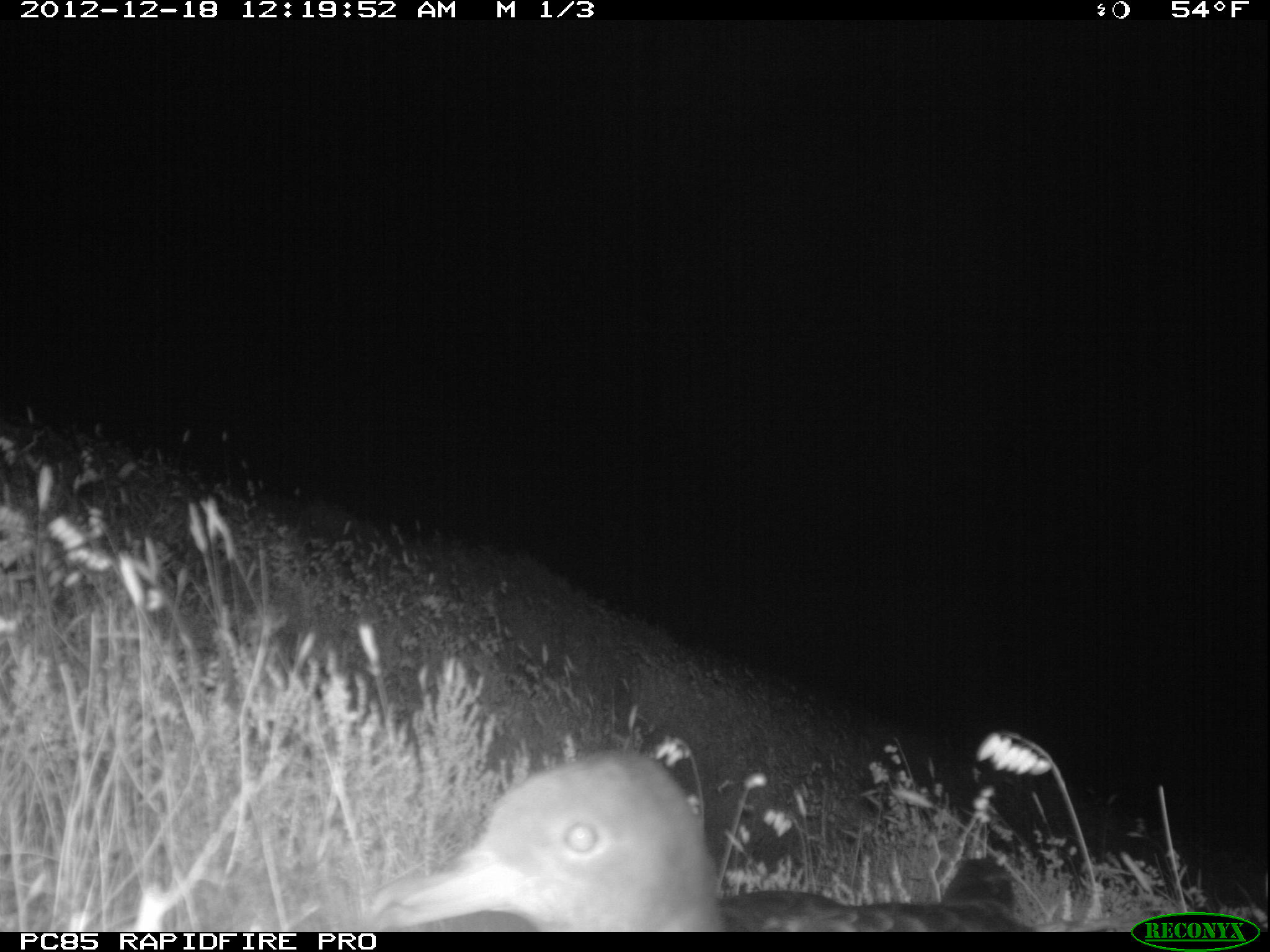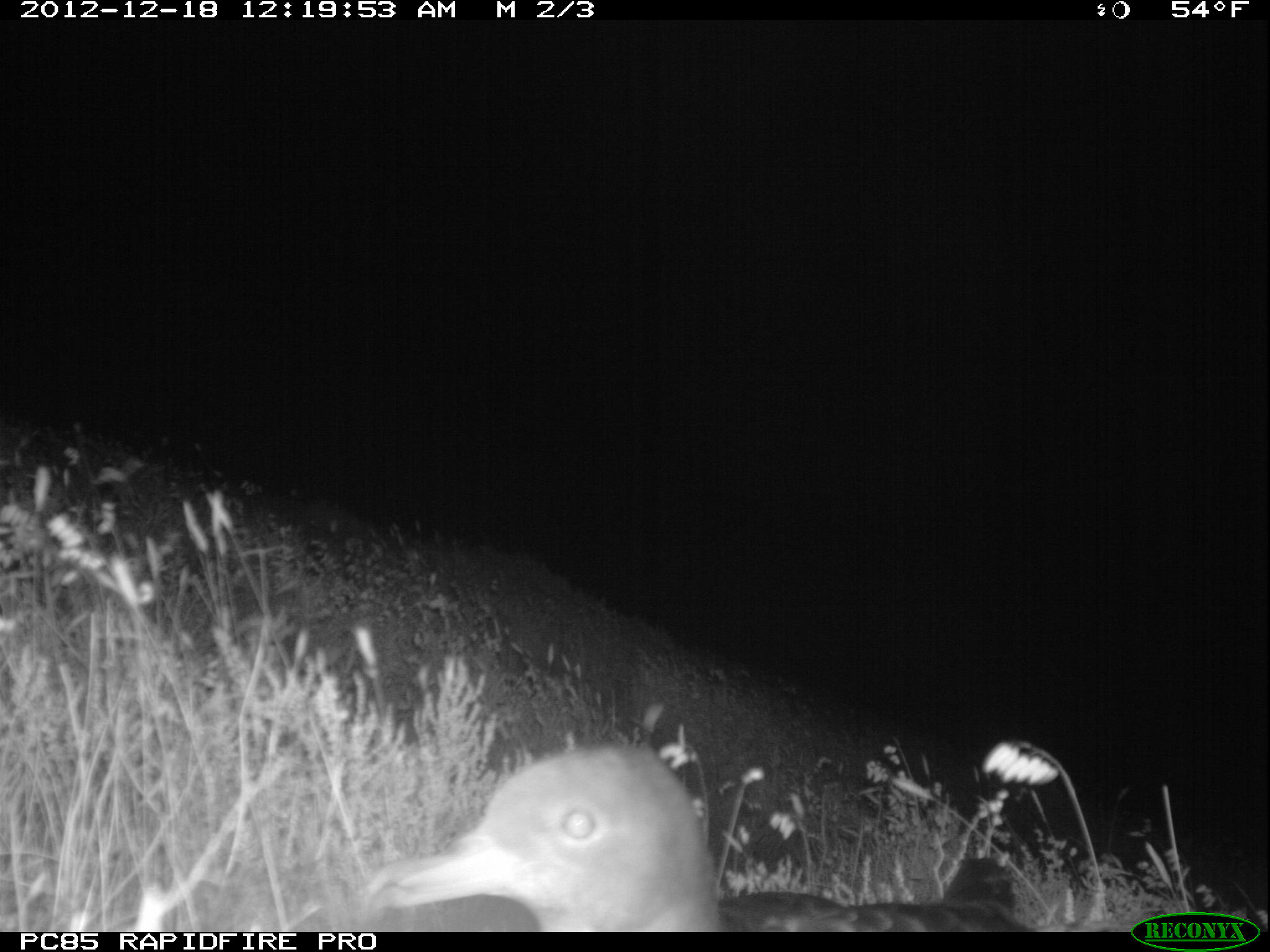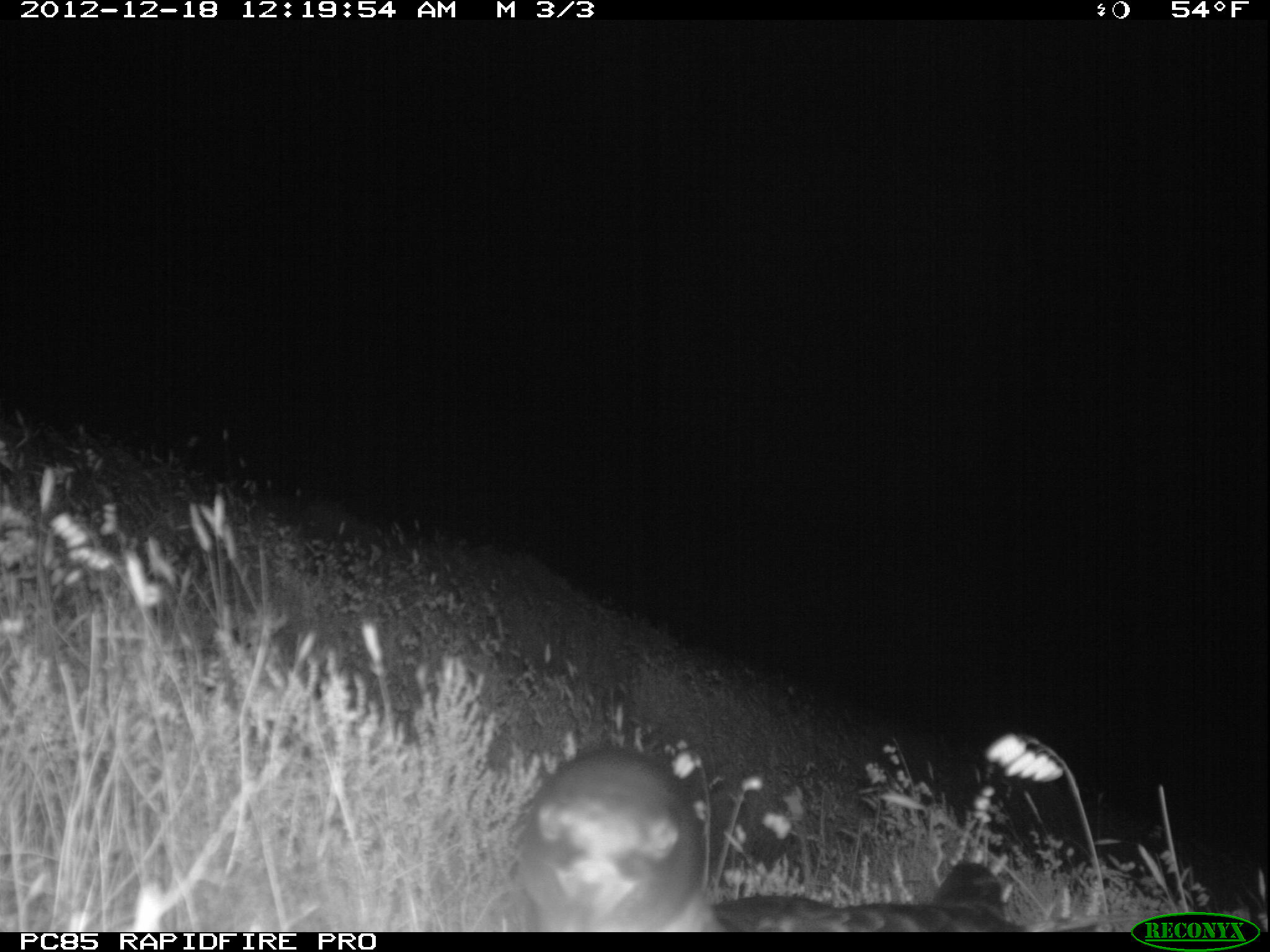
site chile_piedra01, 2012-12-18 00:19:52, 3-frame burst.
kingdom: Animalia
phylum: Chordata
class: Aves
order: Procellariiformes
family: Procellariidae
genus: Calonectris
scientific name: Calonectris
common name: shearwater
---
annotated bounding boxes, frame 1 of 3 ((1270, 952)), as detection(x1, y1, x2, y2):
shearwater: detection(357, 745, 1043, 932)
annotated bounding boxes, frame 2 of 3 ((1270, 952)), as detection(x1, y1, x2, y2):
shearwater: detection(359, 739, 1021, 933)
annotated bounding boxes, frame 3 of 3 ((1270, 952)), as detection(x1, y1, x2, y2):
shearwater: detection(503, 742, 1005, 935)